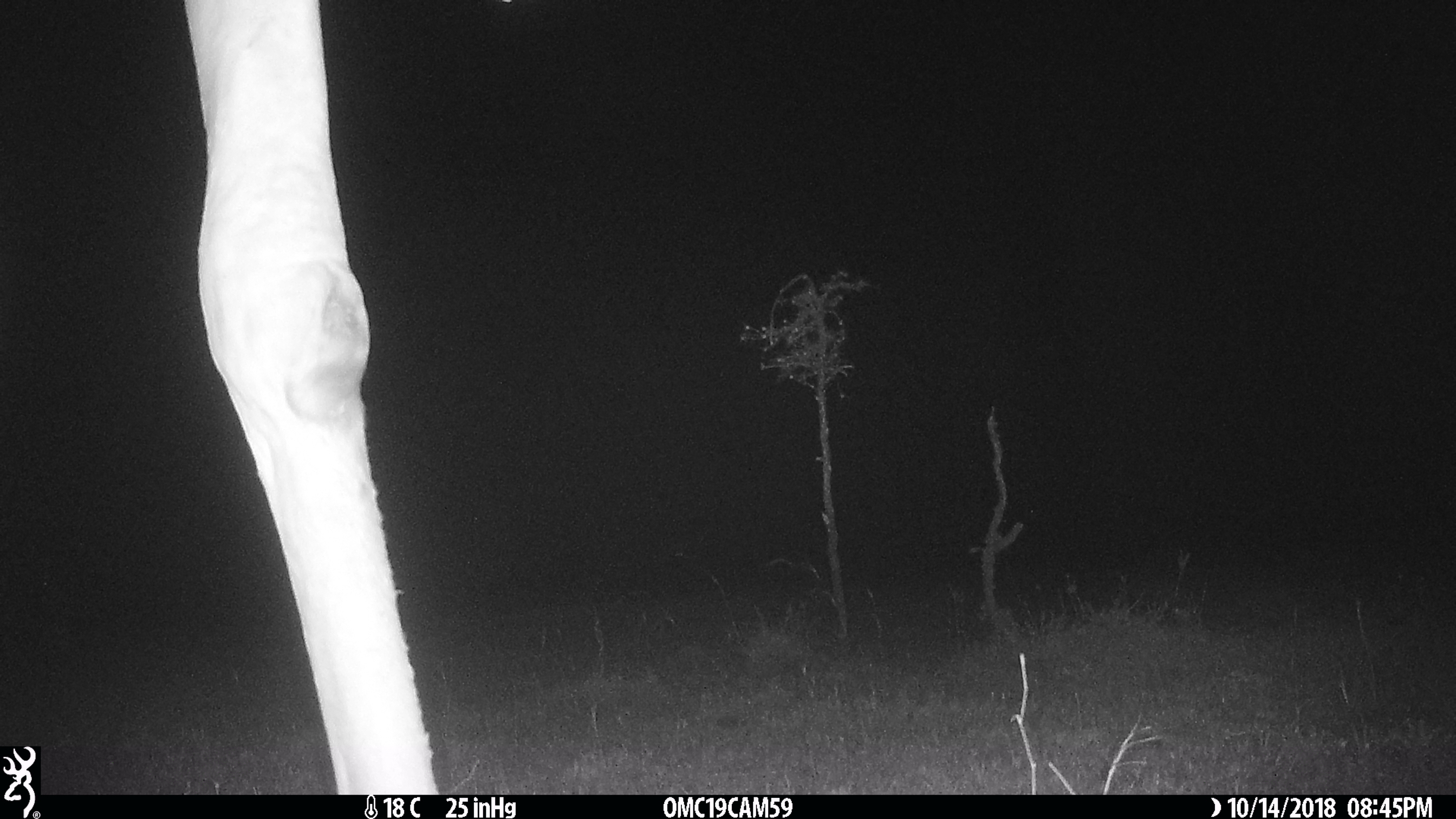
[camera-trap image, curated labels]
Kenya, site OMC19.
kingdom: Animalia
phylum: Chordata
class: Mammalia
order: Artiodactyla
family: Giraffidae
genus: Giraffa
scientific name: Giraffa camelopardalis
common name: northern giraffe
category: giraffe